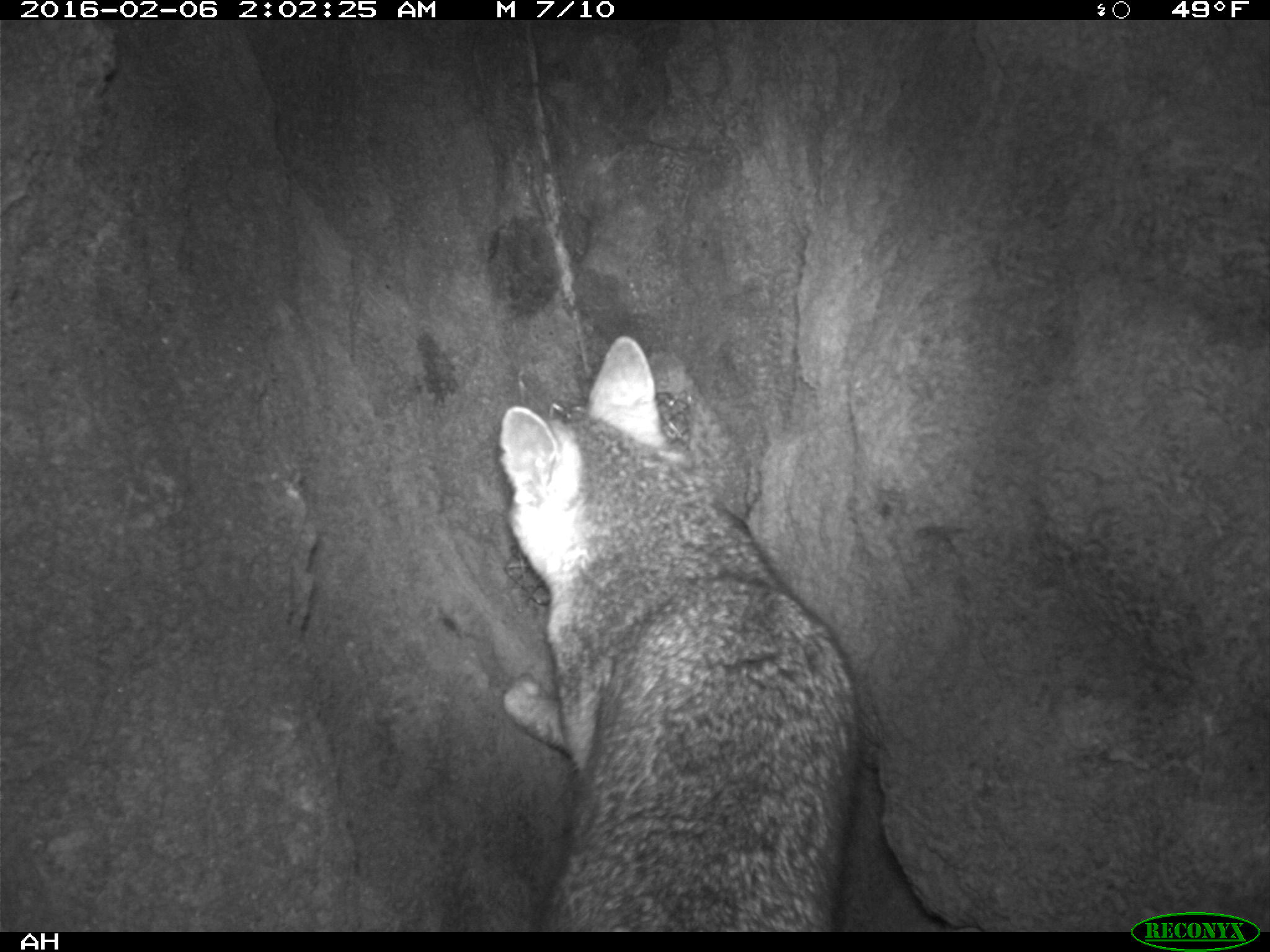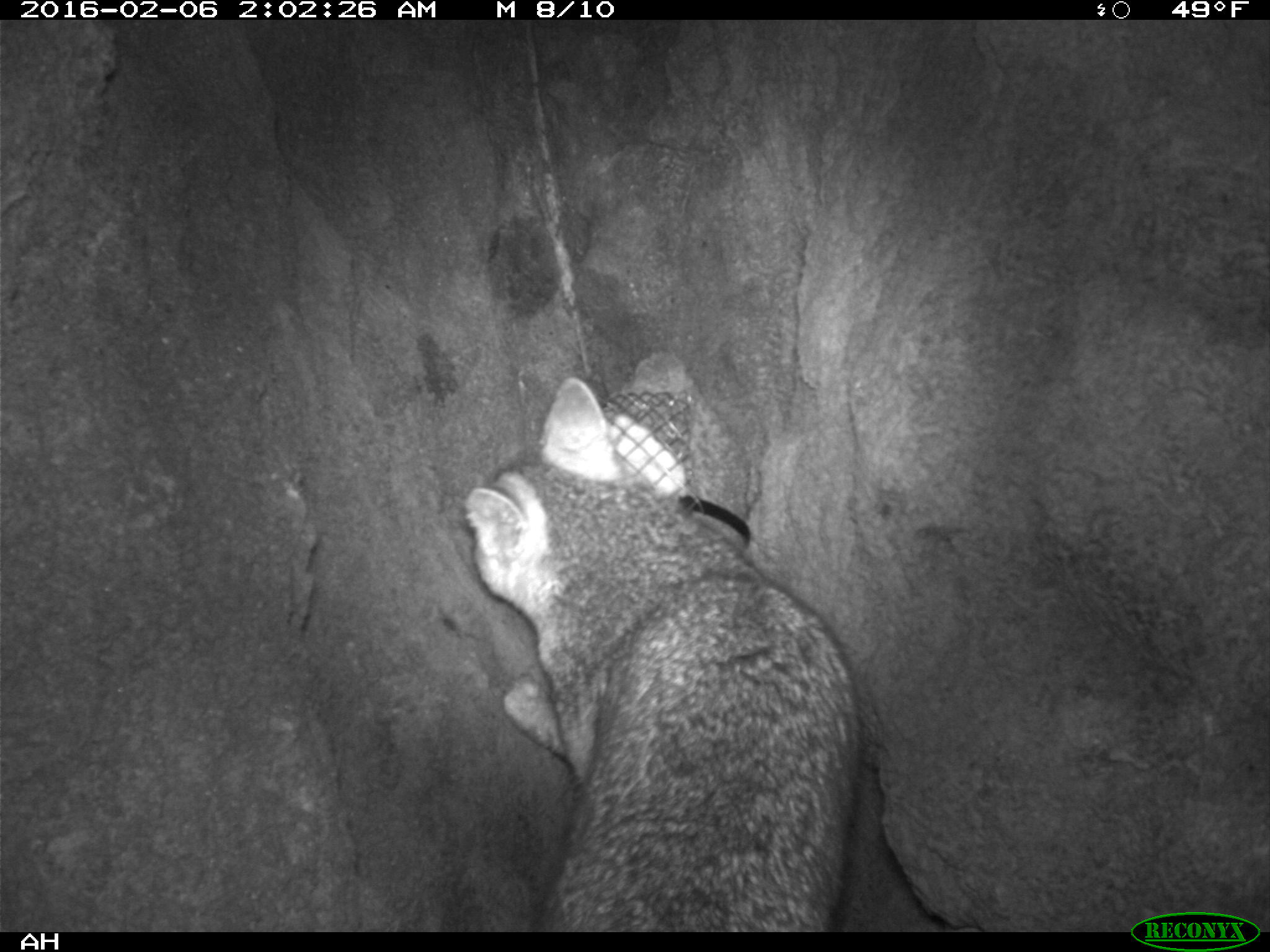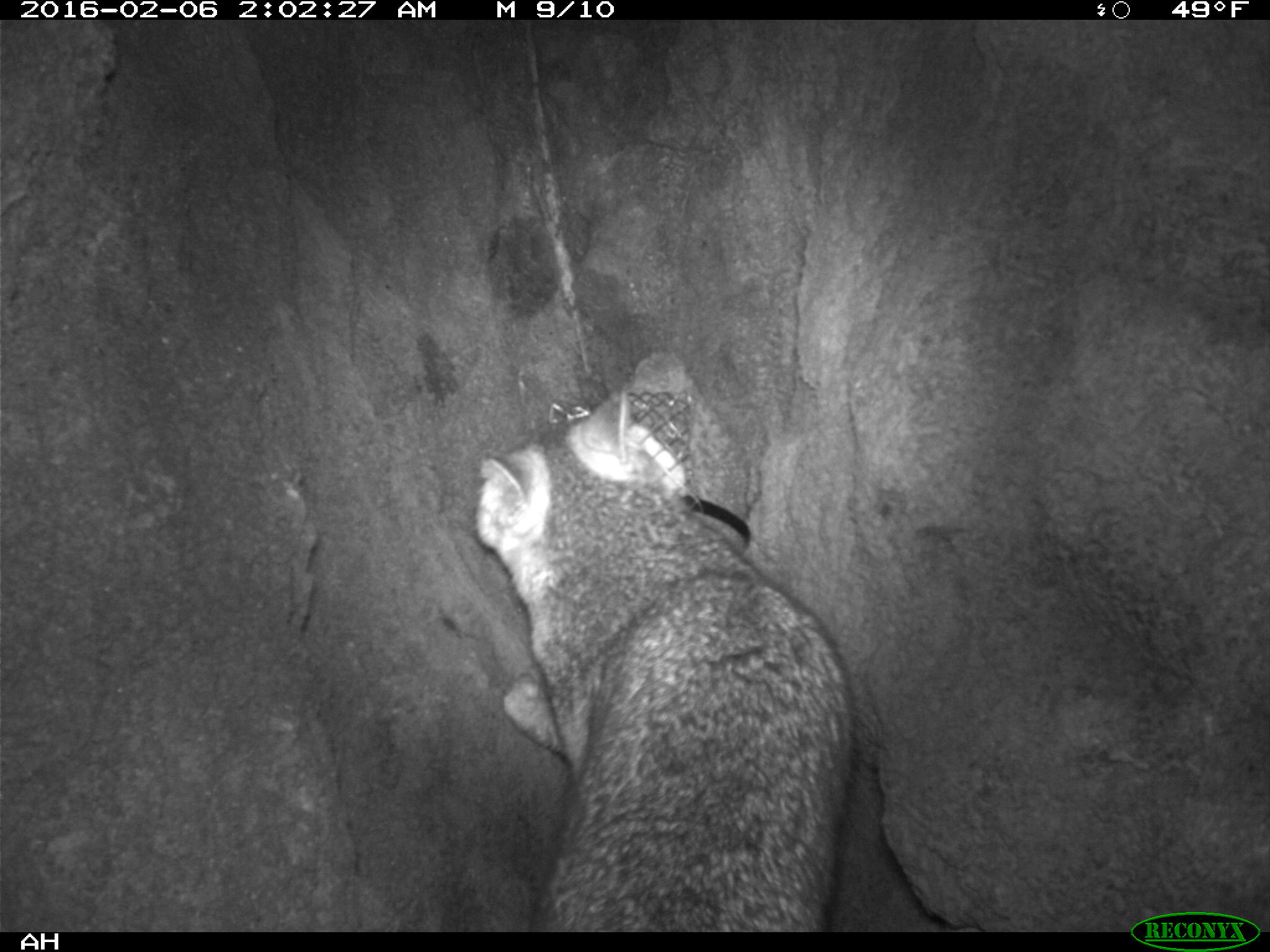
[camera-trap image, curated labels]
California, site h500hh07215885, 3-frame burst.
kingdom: Animalia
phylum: Chordata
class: Mammalia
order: Carnivora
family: Canidae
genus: Urocyon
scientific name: Urocyon littoralis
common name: island fox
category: fox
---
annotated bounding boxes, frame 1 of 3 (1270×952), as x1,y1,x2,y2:
fox: 499,334,858,932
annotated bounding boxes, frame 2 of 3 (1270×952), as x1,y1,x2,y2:
fox: 464,376,859,933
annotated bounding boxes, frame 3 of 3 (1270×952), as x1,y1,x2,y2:
fox: 474,392,858,931